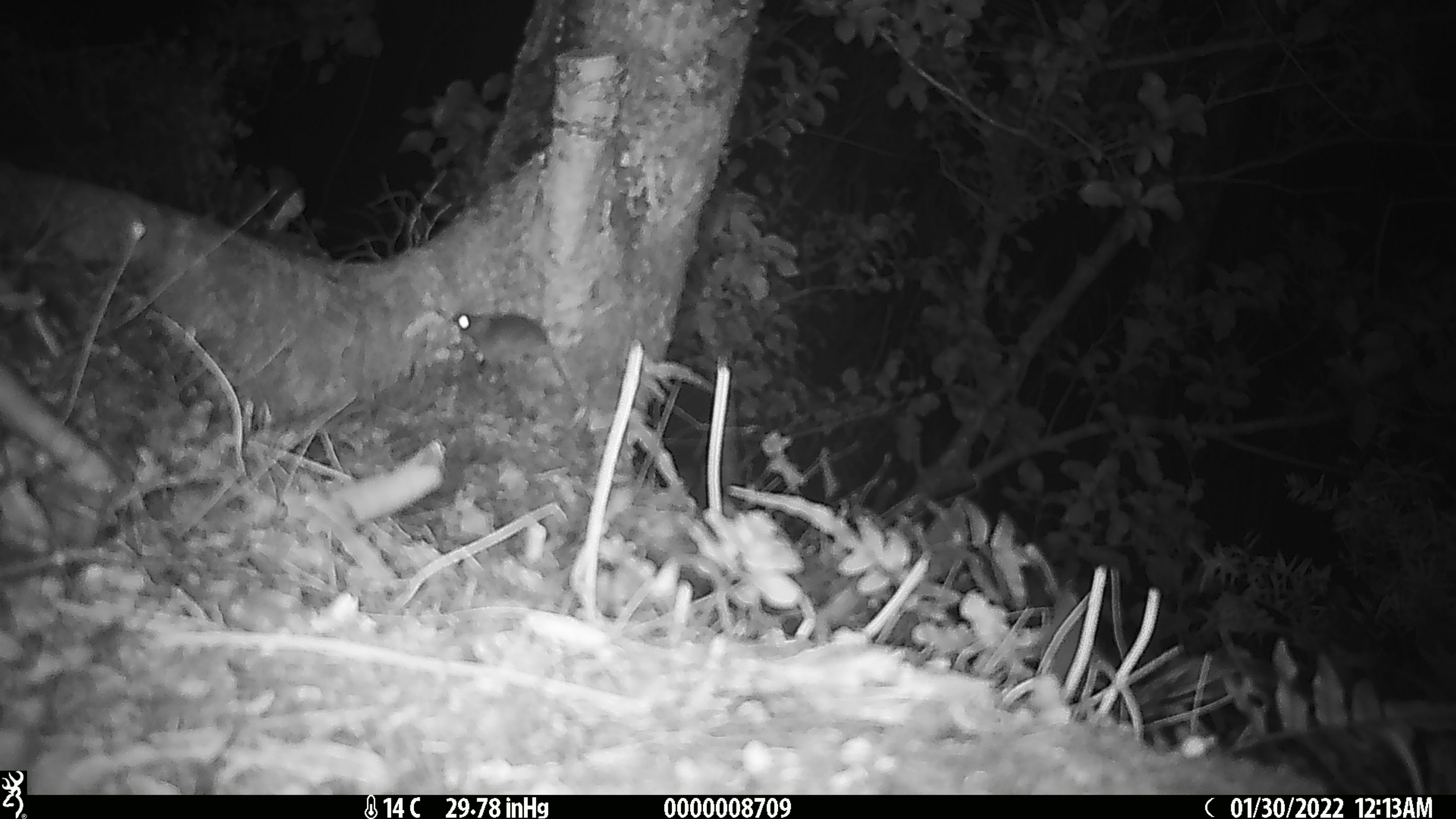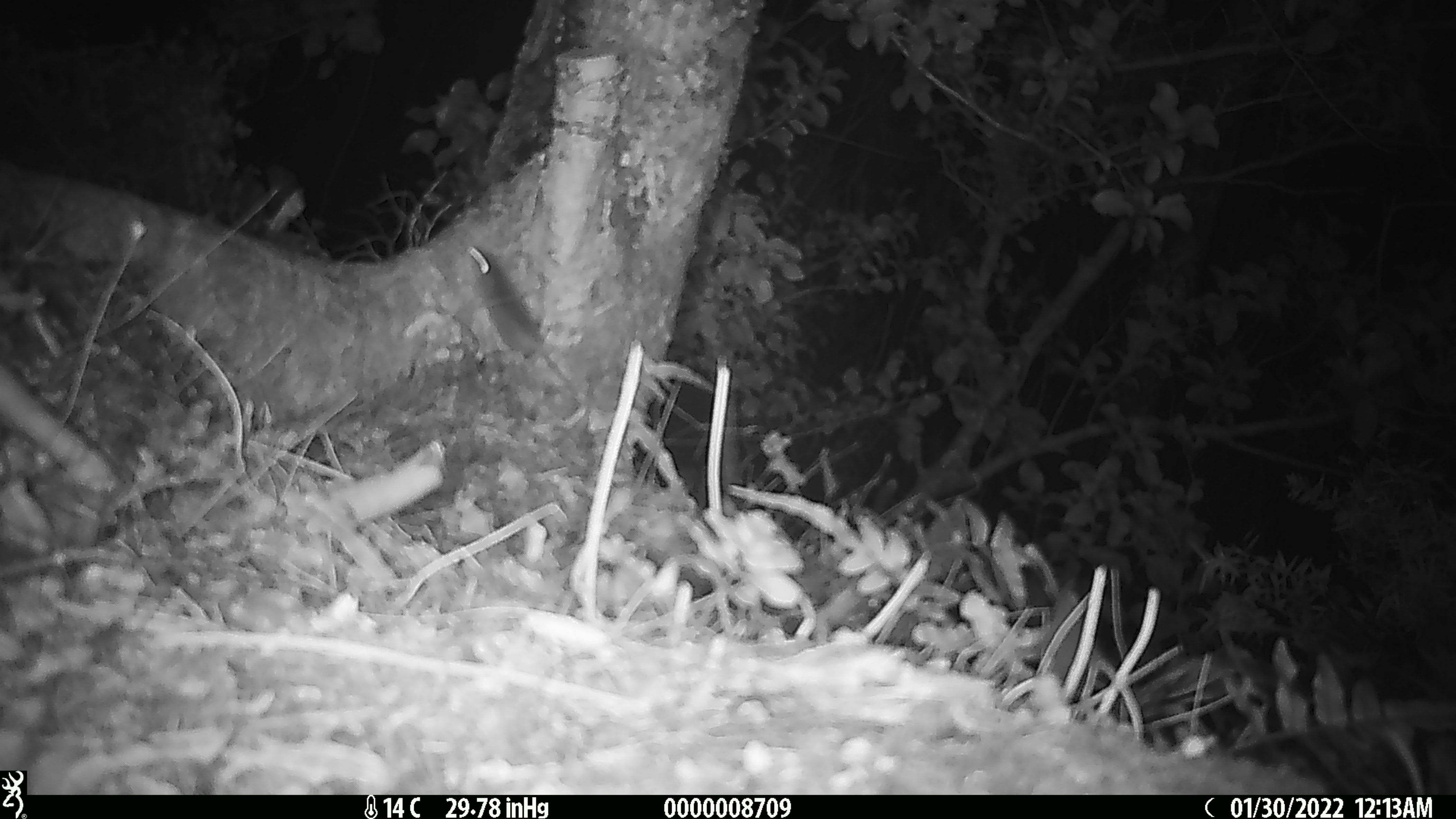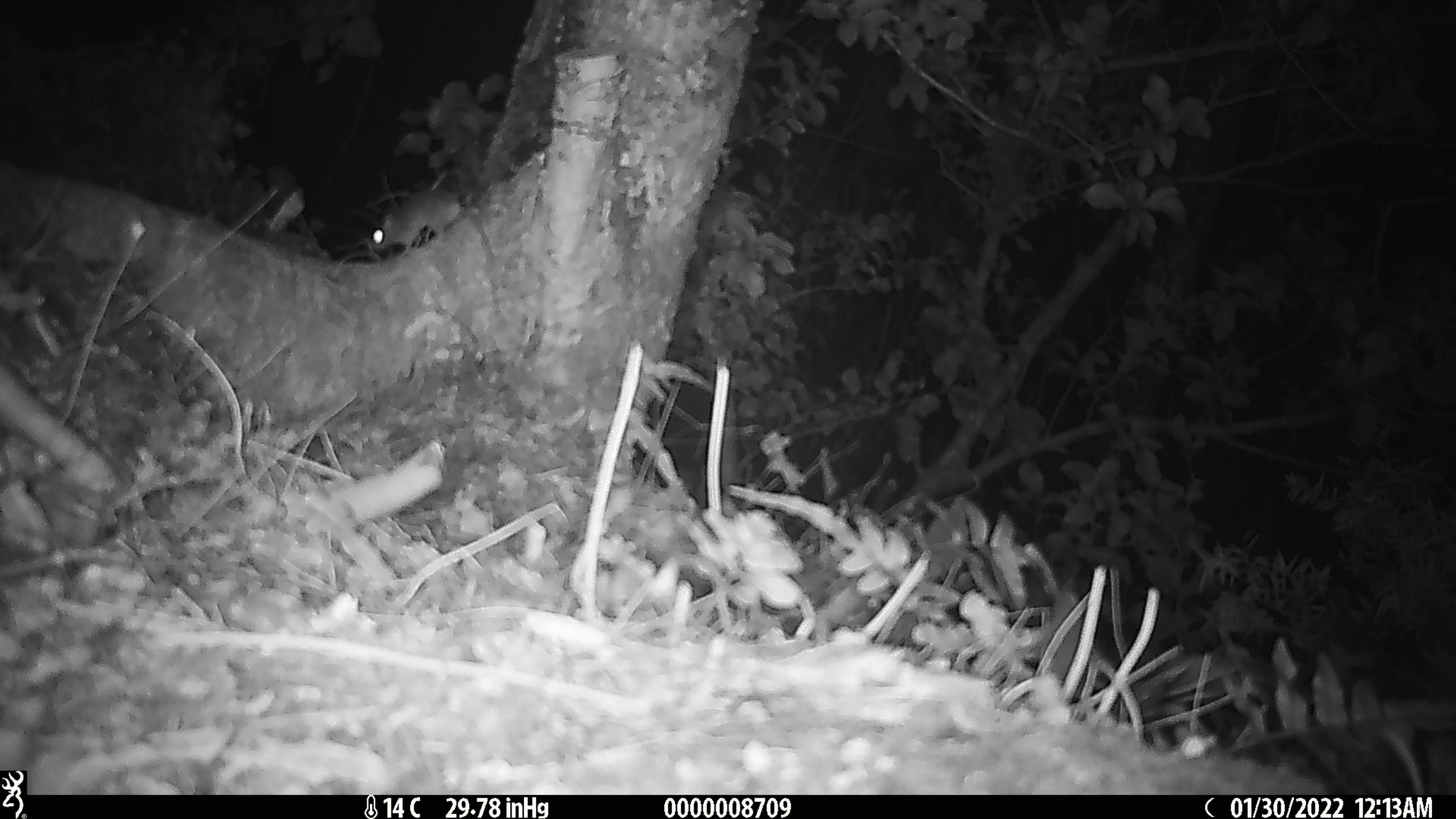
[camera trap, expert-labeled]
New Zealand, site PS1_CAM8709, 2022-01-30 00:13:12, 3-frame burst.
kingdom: Animalia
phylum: Chordata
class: Mammalia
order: Rodentia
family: Muridae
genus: Mus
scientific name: Mus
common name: mouse